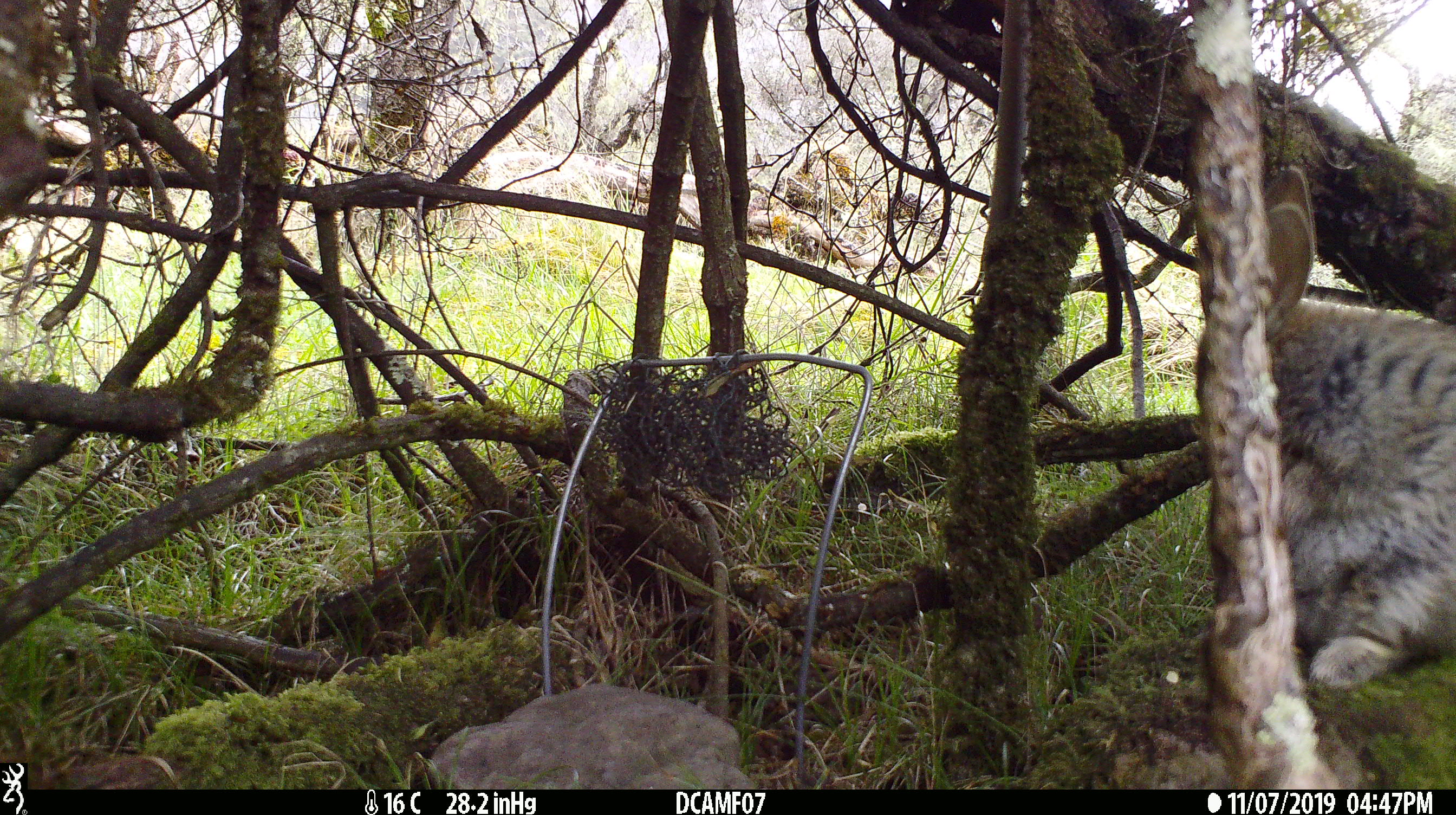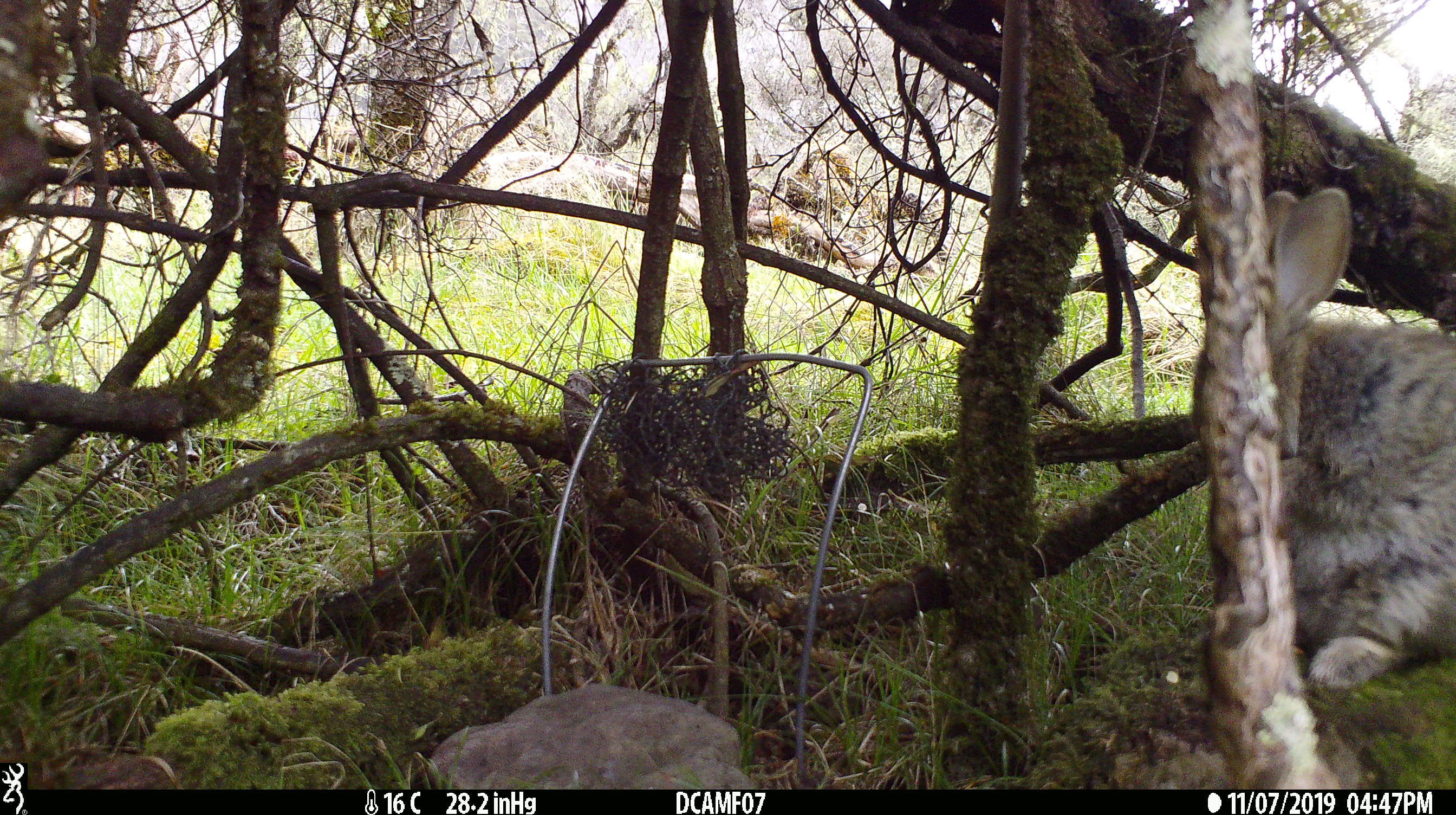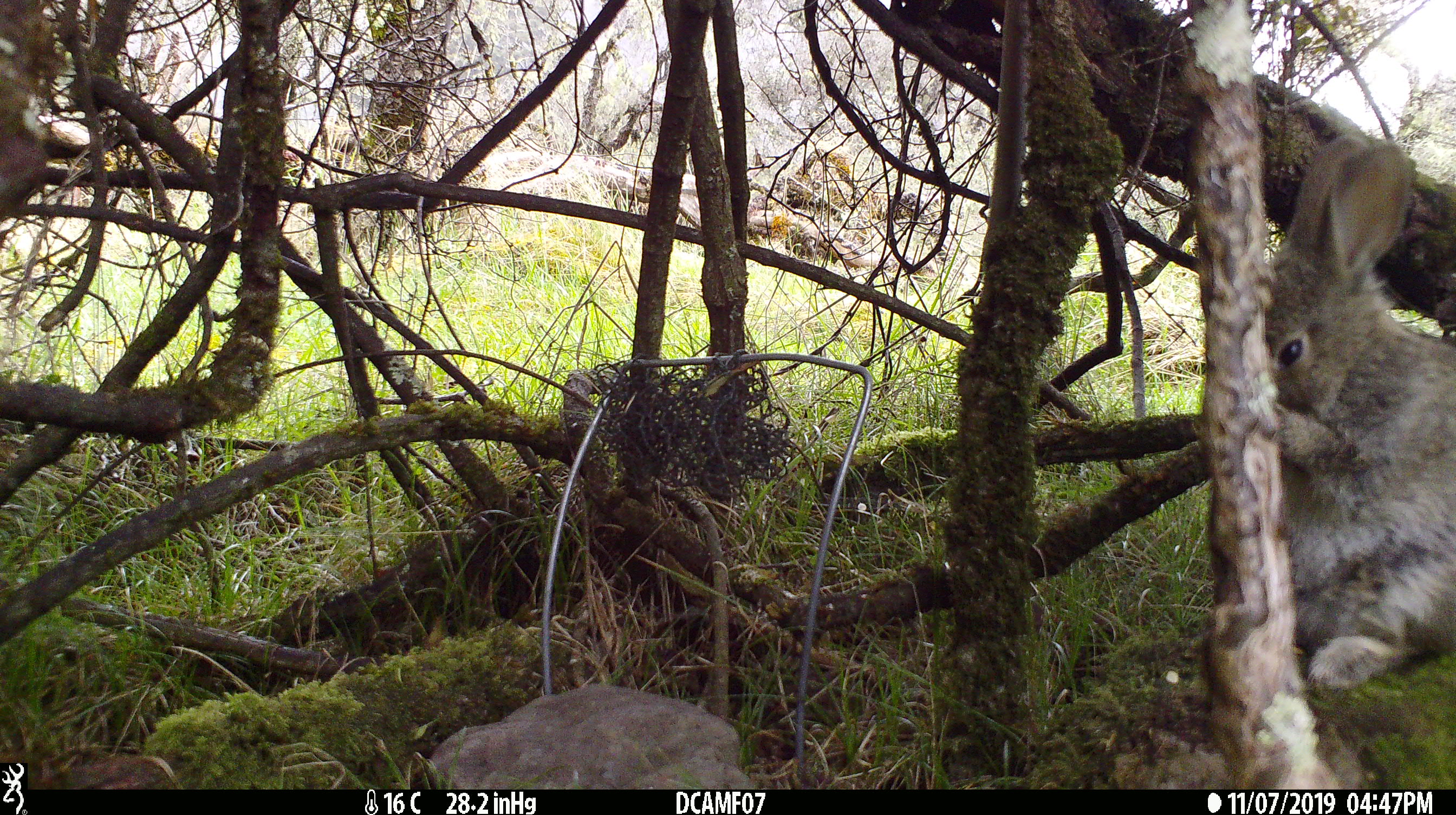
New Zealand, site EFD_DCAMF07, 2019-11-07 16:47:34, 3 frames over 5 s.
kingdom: Animalia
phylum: Chordata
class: Mammalia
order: Lagomorpha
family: Leporidae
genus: Oryctolagus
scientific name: Oryctolagus cuniculus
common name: european rabbit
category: rabbit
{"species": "rabbit (european rabbit) (Oryctolagus cuniculus)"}